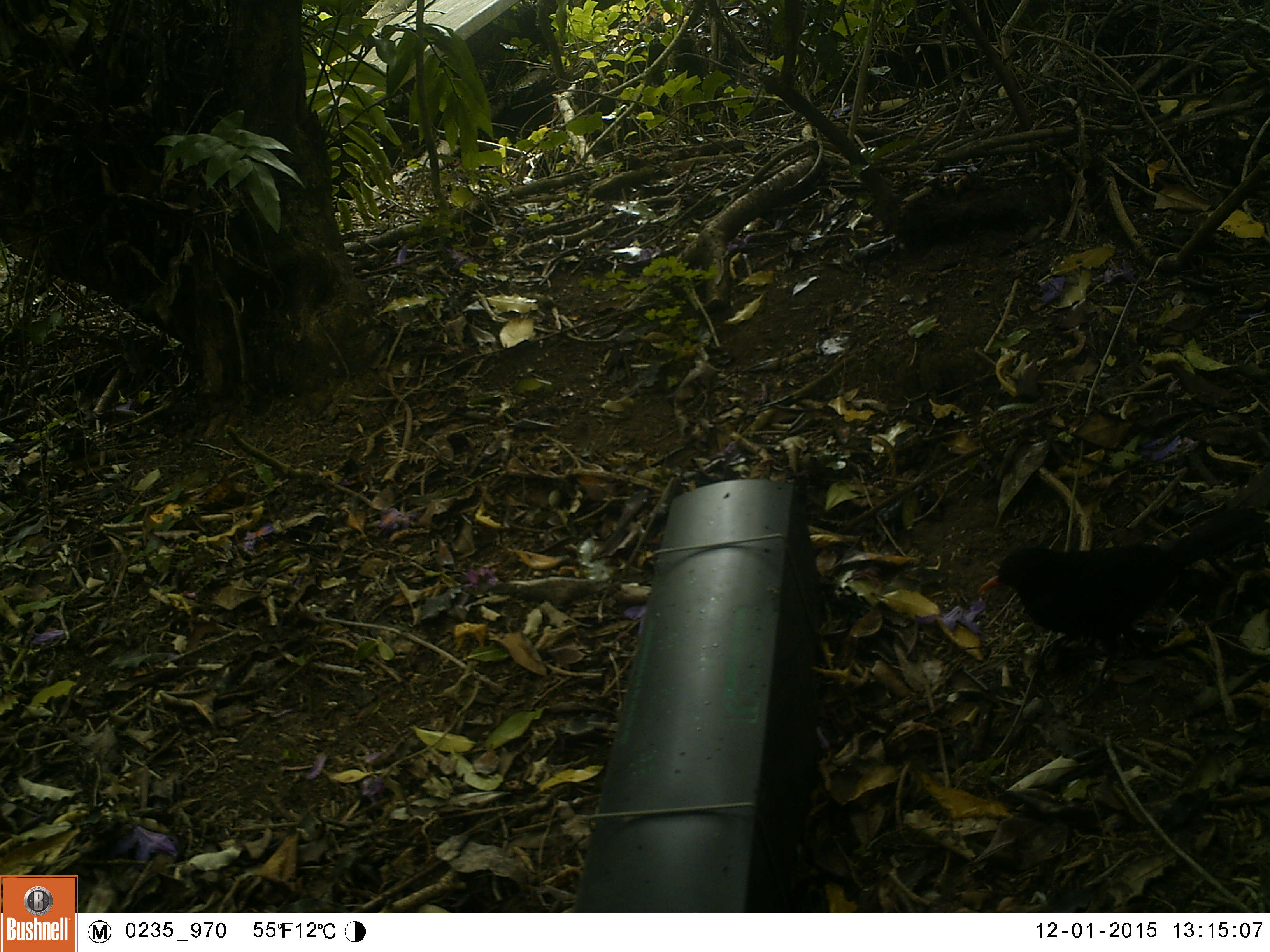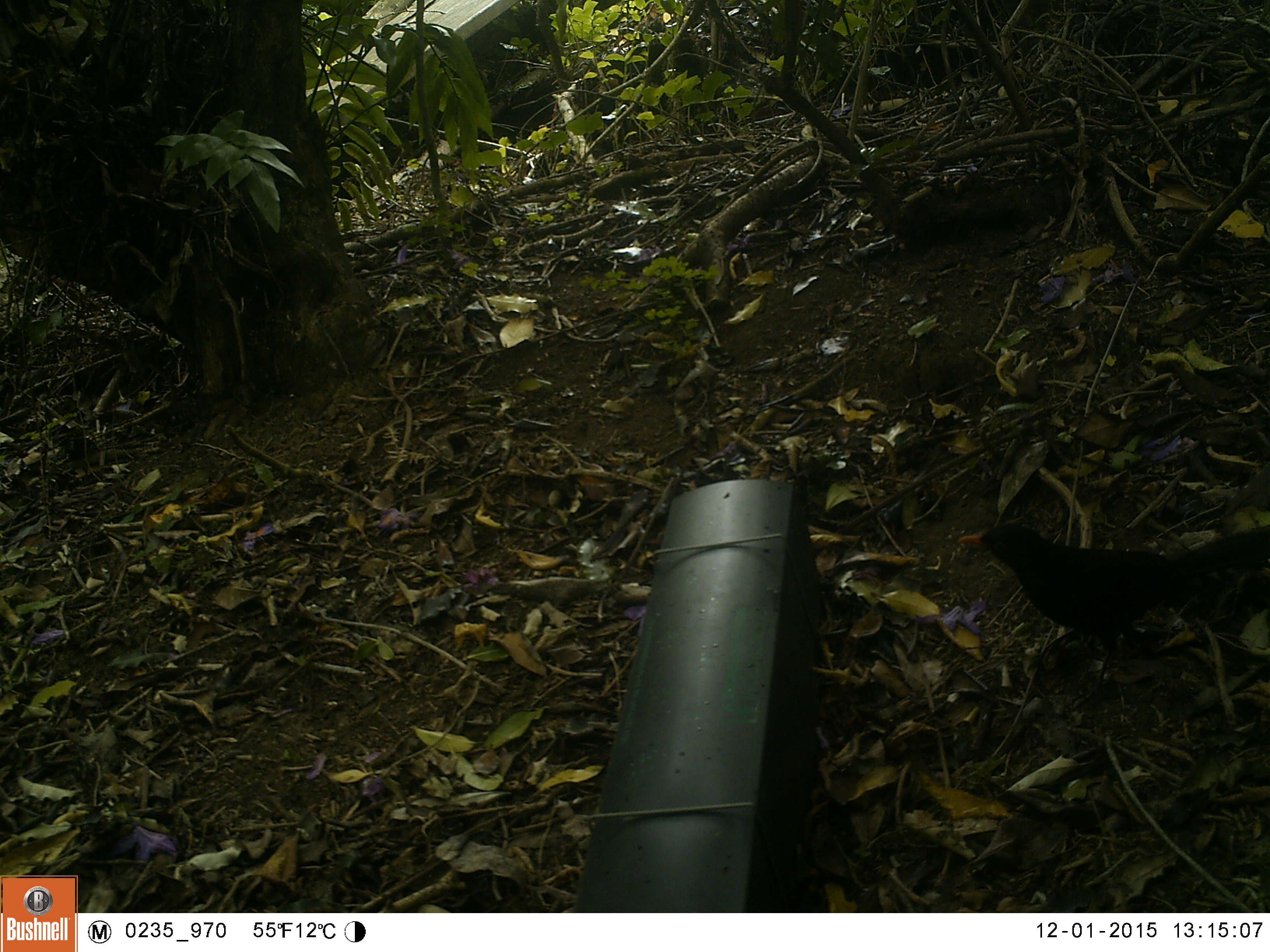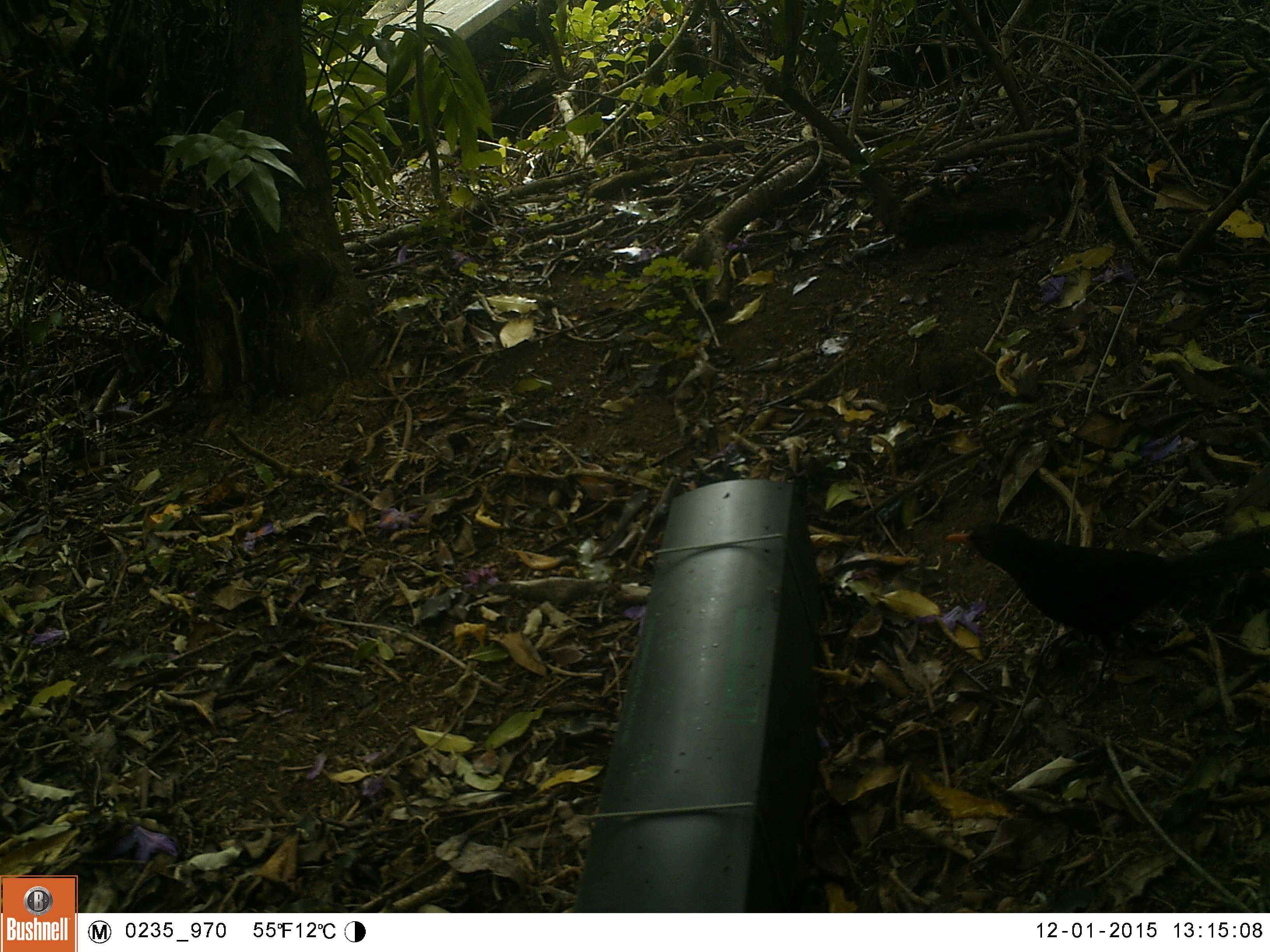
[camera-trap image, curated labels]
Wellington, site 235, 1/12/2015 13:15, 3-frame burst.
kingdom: Animalia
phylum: Chordata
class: Aves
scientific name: Aves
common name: bird